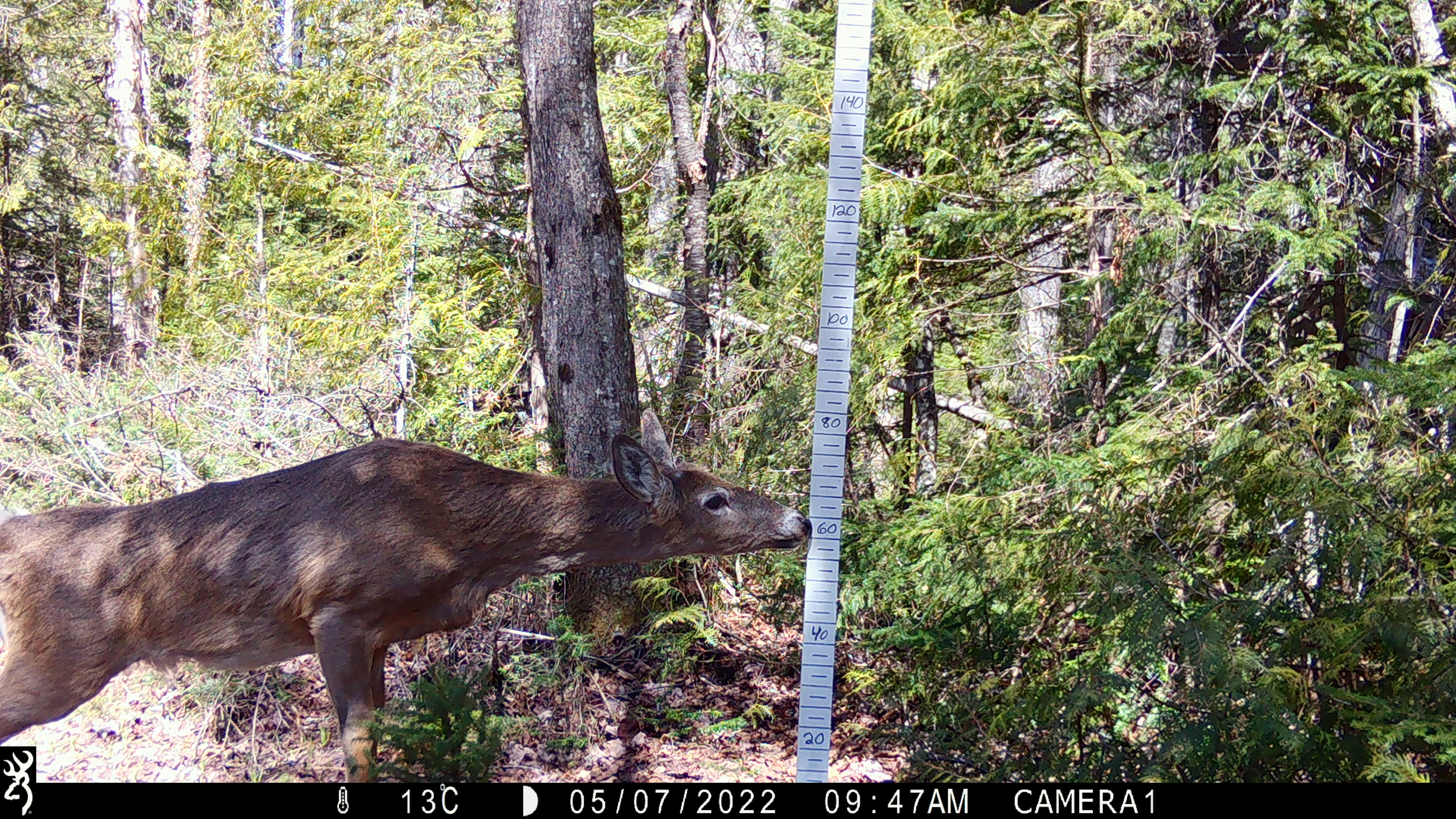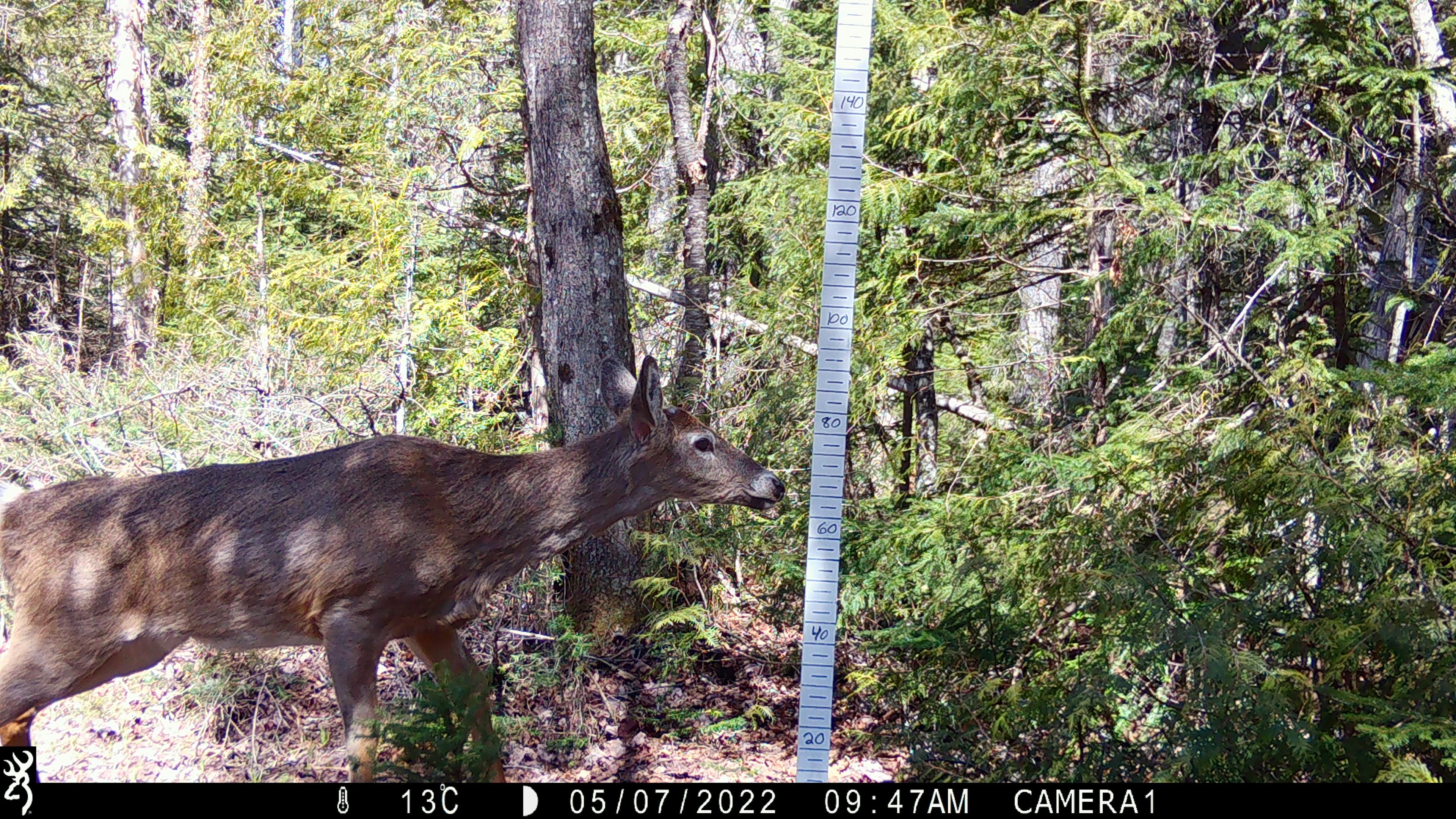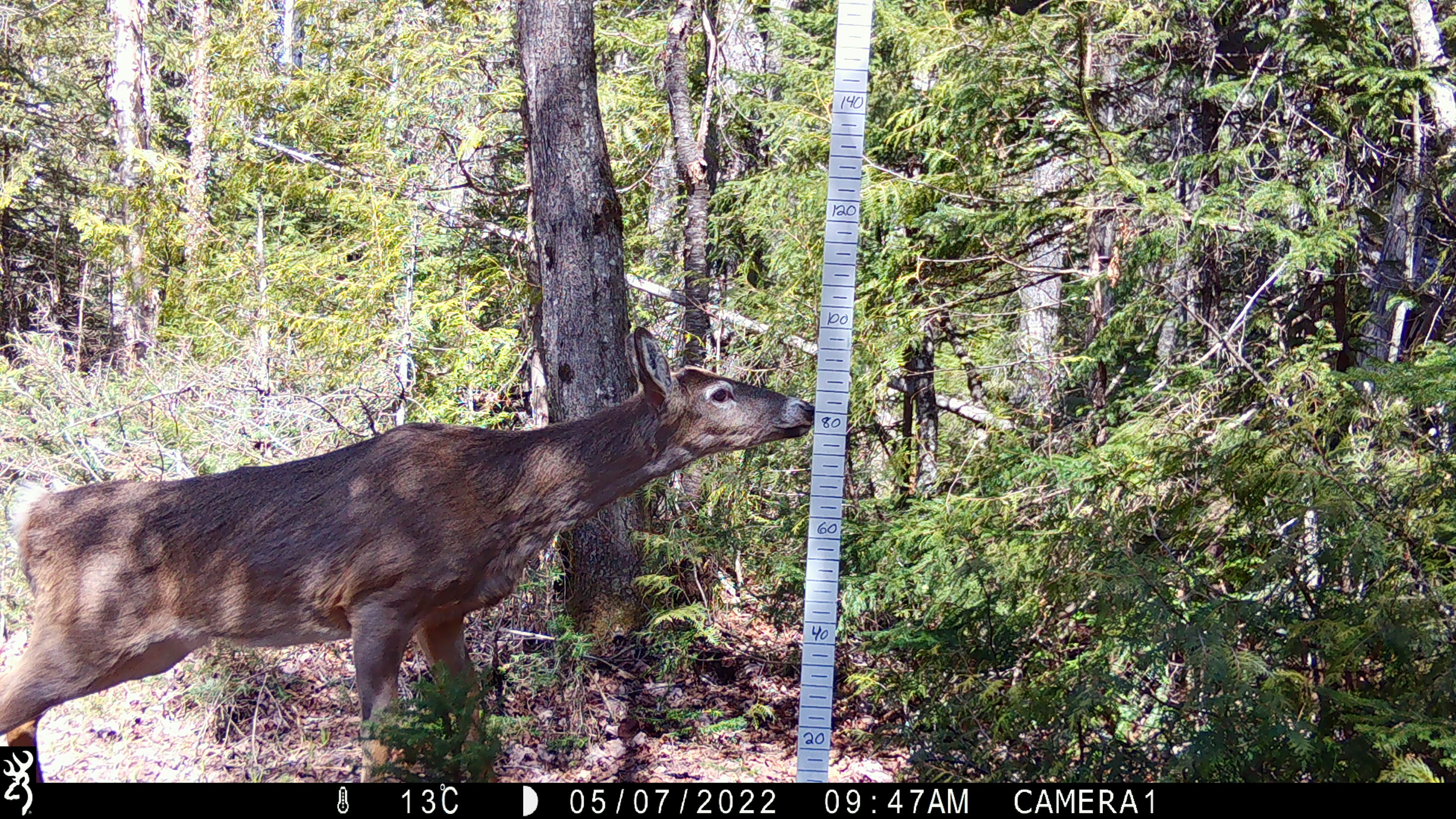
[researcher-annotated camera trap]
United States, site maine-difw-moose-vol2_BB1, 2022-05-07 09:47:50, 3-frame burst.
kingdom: Animalia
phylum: Chordata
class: Mammalia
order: Artiodactyla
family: Cervidae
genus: Odocoileus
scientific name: Odocoileus virginianus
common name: white-tailed deer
White-tailed deer (Odocoileus virginianus).